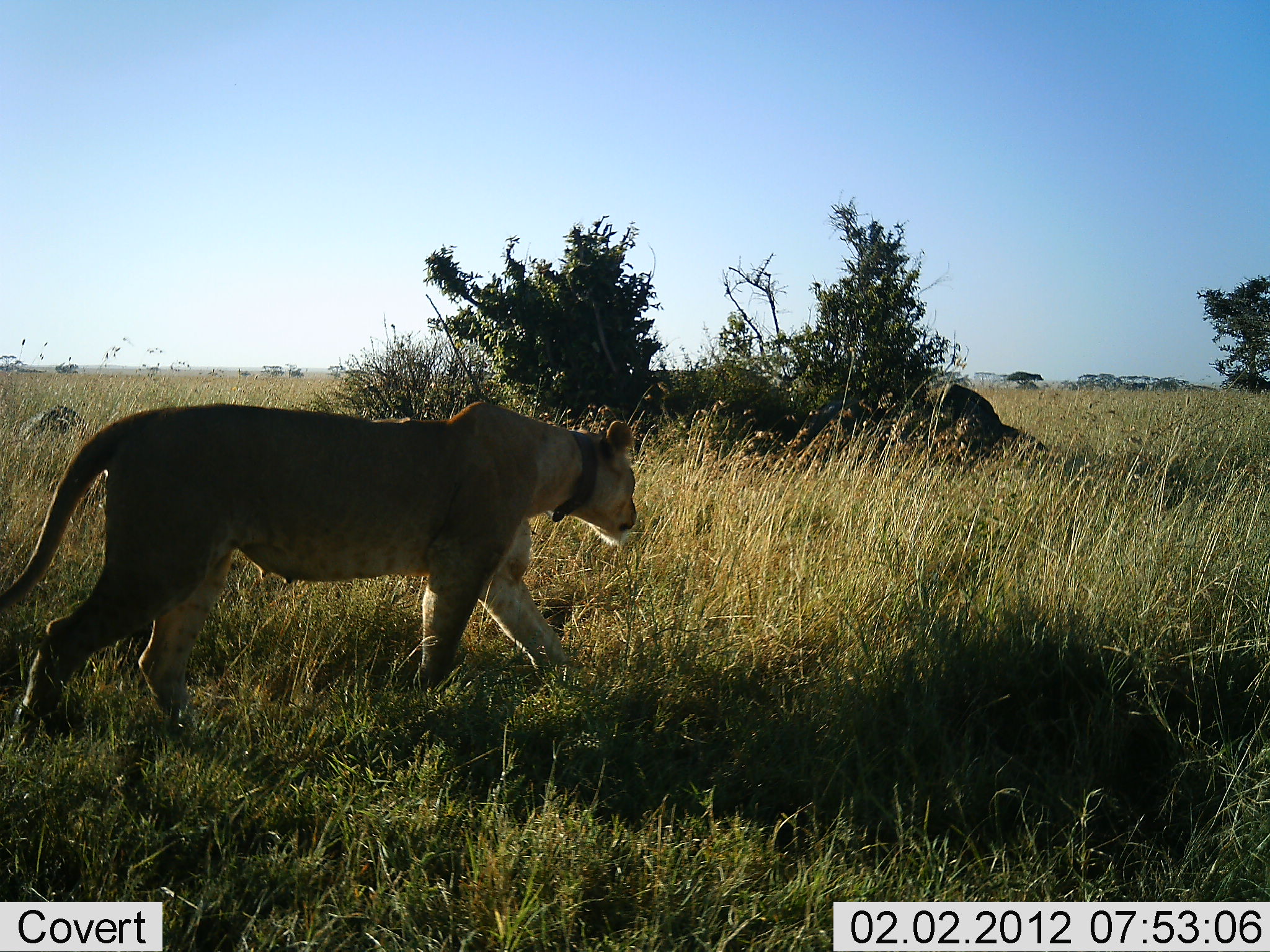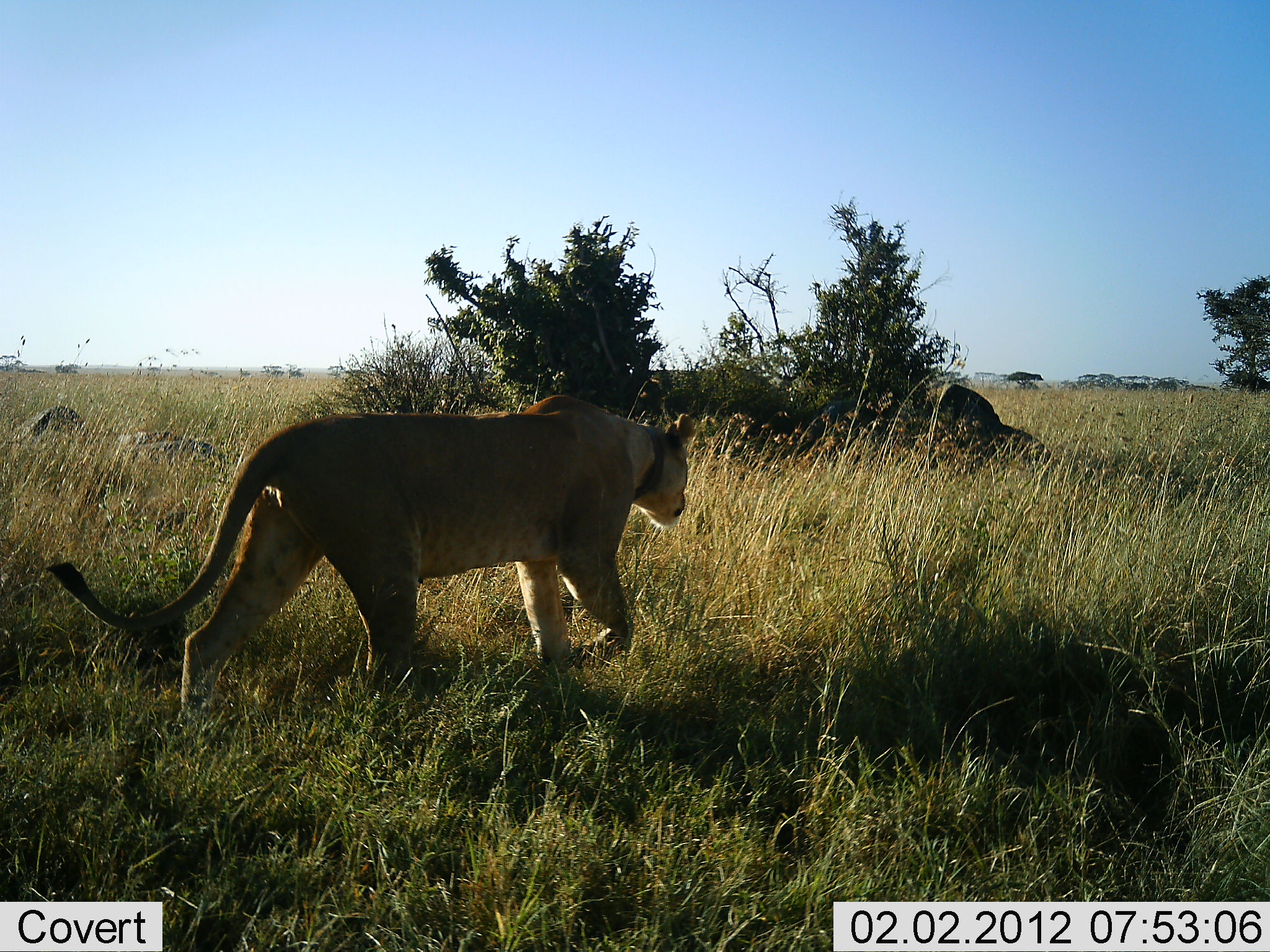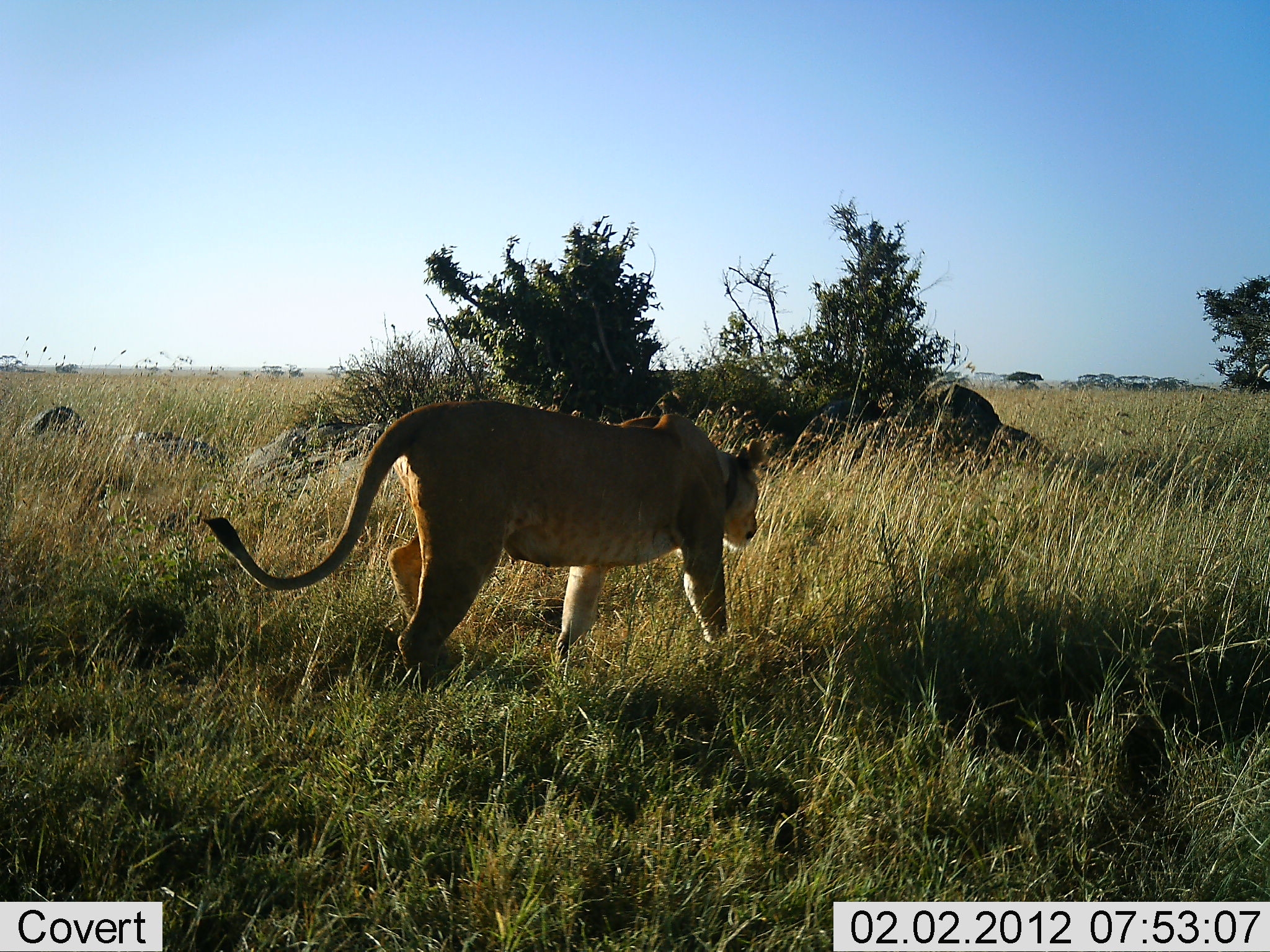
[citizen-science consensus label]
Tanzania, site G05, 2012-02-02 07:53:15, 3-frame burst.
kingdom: Animalia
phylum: Chordata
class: Mammalia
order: Carnivora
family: Felidae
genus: Panthera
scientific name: Panthera leo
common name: lion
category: lionfemale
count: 1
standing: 5%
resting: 5%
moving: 100%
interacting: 0%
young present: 0%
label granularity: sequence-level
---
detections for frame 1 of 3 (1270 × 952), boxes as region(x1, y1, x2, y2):
animal: region(0, 400, 643, 754)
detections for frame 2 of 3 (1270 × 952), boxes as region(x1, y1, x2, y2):
animal: region(50, 389, 697, 730)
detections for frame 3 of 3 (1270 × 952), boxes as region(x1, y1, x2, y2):
animal: region(203, 398, 769, 682)